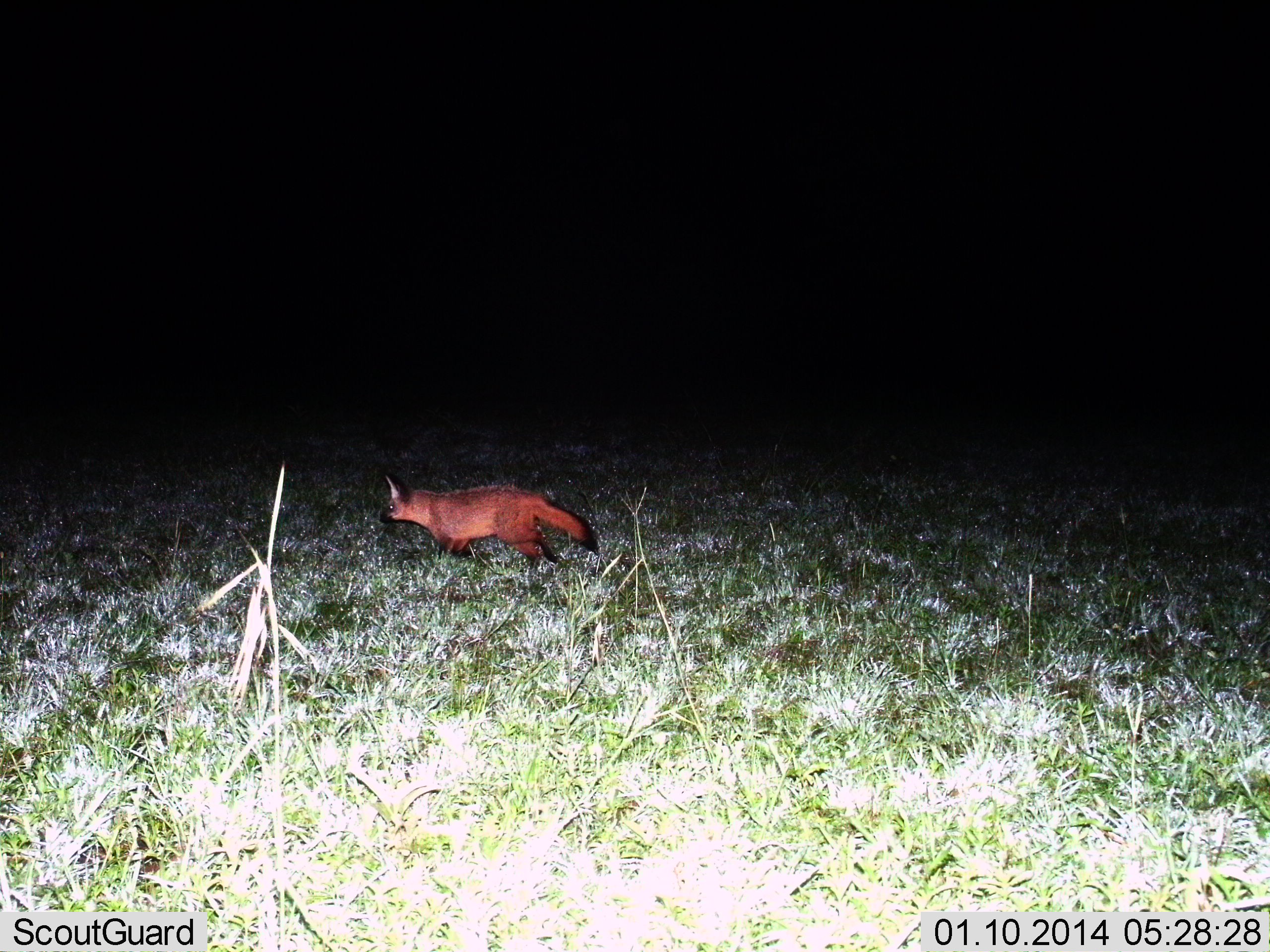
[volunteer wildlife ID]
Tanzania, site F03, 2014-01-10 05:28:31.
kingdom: Animalia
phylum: Chordata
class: Mammalia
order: Carnivora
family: Canidae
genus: Otocyon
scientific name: Otocyon megalotis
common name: bat-eared fox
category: batearedfox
Batearedfox (bat-eared fox) (Otocyon megalotis), count 1. Behavior (volunteer vote fractions): standing 10%, resting 0%, moving 90%, interacting 0%. Young present (vote fraction): 0%. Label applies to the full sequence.